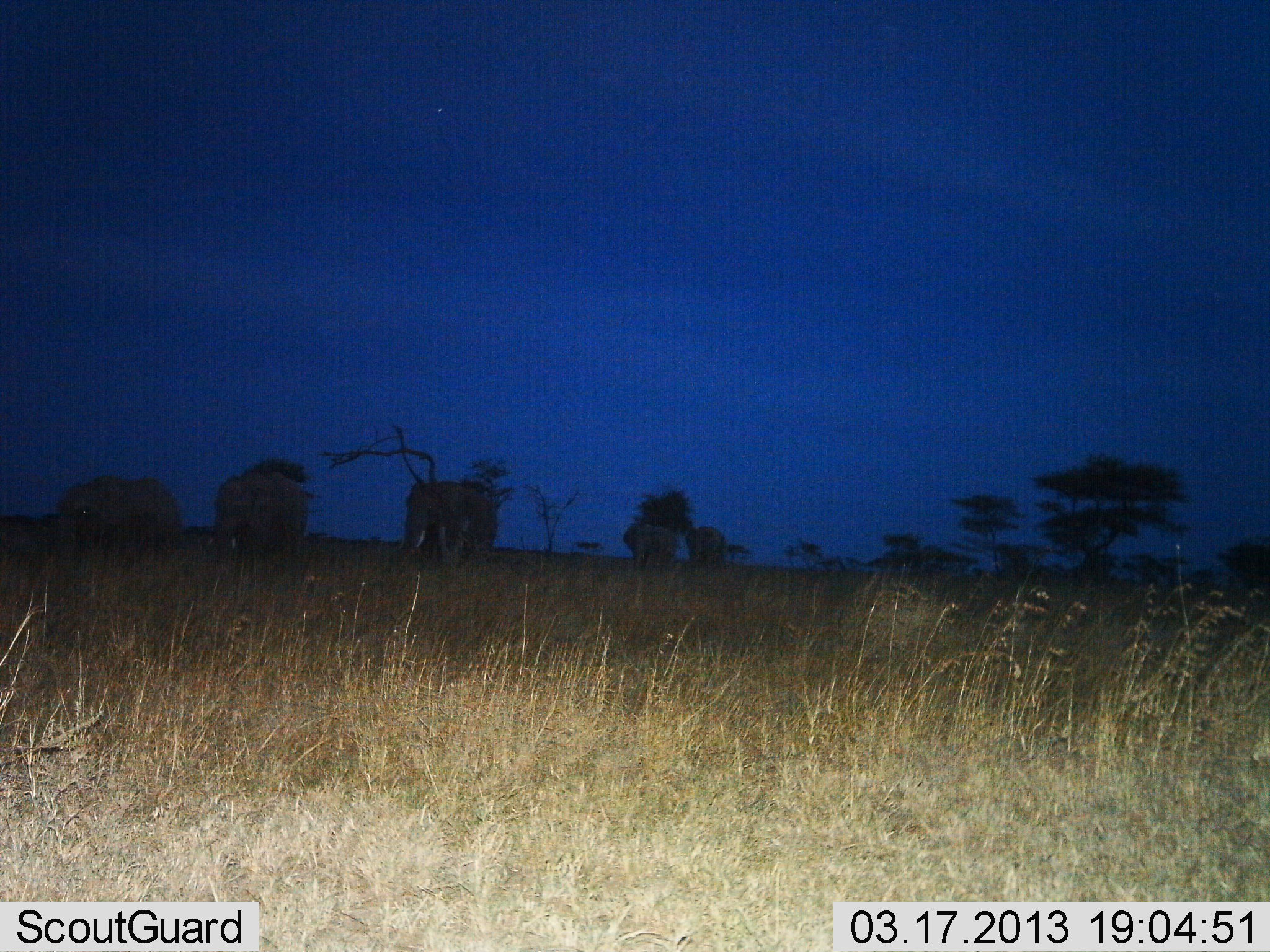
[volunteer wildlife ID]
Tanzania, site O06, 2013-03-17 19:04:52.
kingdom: Animalia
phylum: Chordata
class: Mammalia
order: Proboscidea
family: Elephantidae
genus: Loxodonta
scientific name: Loxodonta africana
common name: african bush elephant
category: elephant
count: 5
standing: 19%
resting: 4%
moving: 85%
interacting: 0%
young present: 0%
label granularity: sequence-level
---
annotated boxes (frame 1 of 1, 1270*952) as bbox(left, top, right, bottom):
animal: bbox(45, 477, 186, 589); bbox(207, 472, 308, 582); bbox(404, 481, 493, 559); bbox(623, 523, 678, 569); bbox(685, 525, 727, 566)